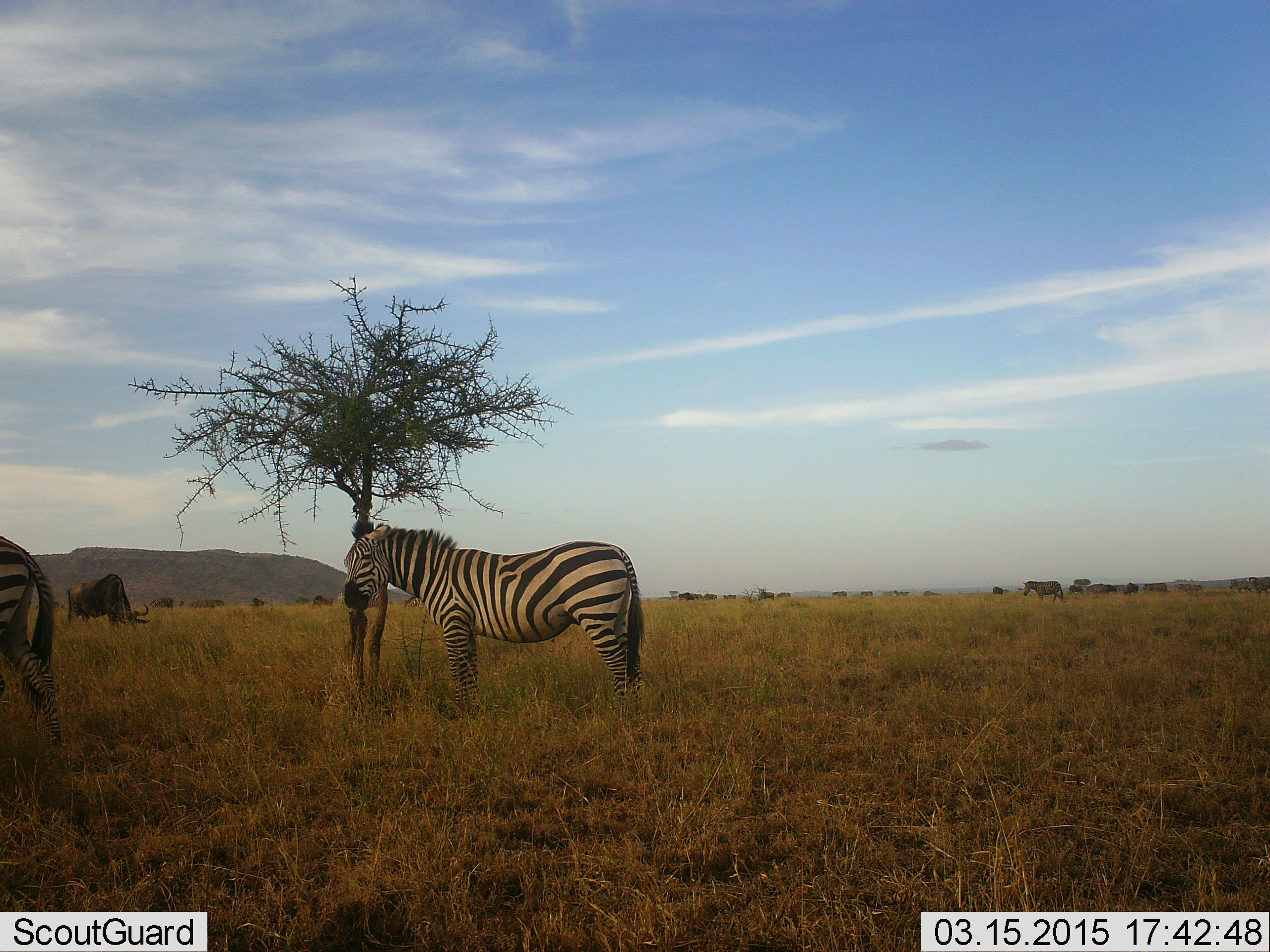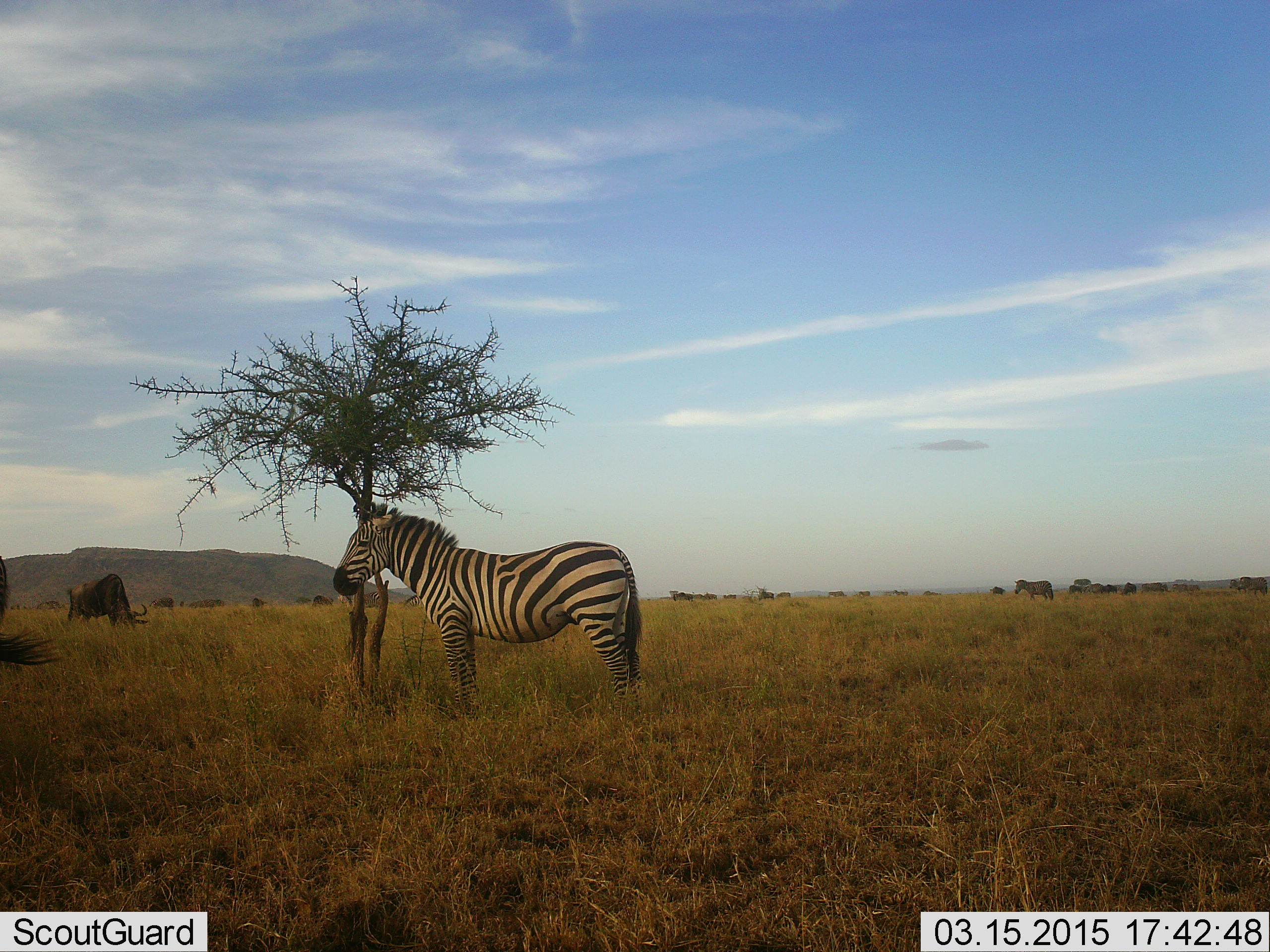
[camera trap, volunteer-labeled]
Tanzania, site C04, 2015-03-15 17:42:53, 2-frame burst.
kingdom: Animalia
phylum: Chordata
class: Mammalia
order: Artiodactyla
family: Bovidae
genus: Connochaetes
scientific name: Connochaetes taurinus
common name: blue wildebeest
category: wildebeest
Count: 11-50.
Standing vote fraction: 45%.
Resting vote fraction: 0%.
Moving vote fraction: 45%.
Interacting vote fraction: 0%.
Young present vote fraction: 0%.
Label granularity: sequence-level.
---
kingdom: Animalia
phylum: Chordata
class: Mammalia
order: Perissodactyla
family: Equidae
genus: Equus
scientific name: Equus quagga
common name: plains zebra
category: zebra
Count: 2.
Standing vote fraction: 95%.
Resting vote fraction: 0%.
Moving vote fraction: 47%.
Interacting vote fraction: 0%.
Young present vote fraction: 0%.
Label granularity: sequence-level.